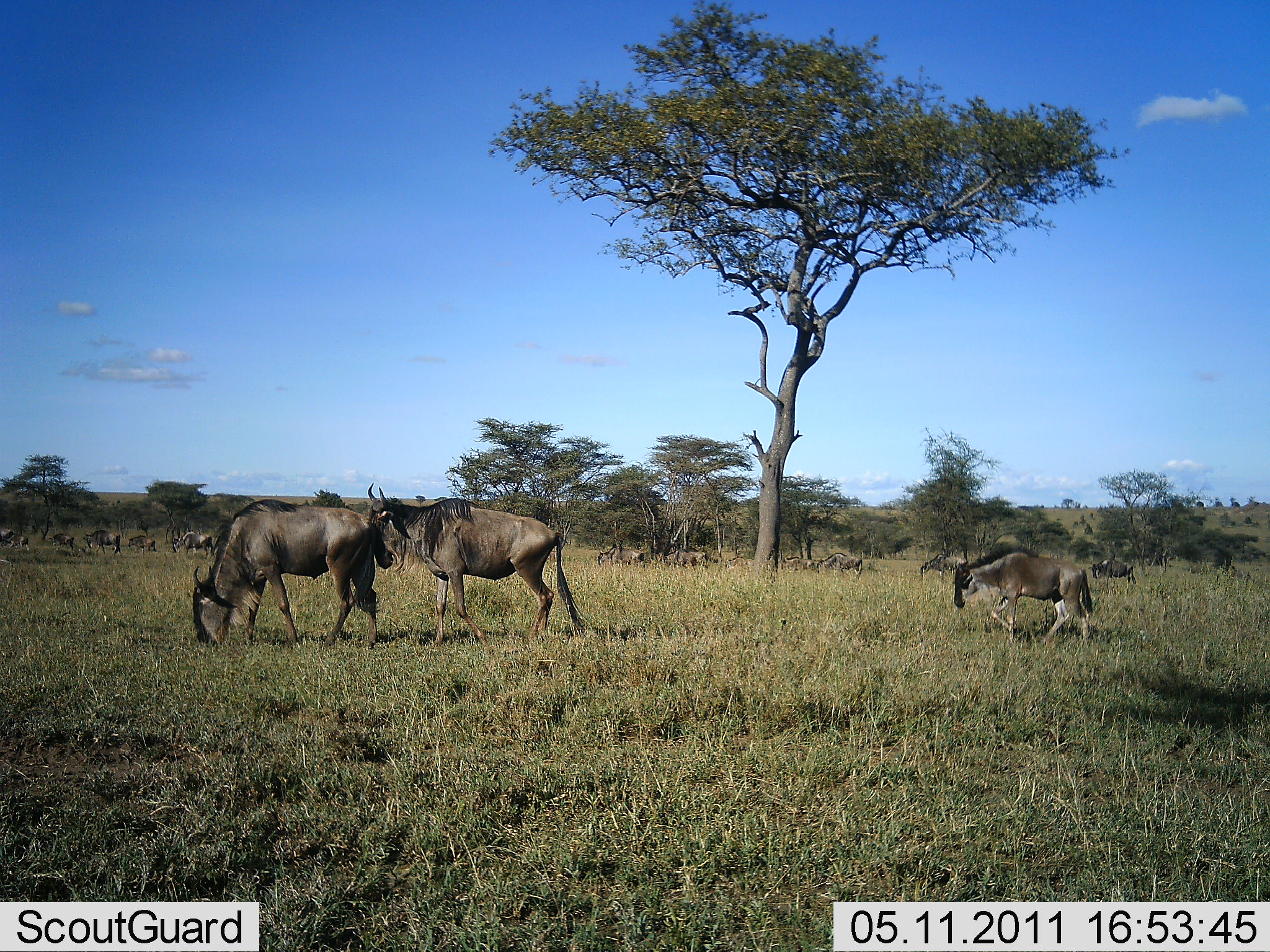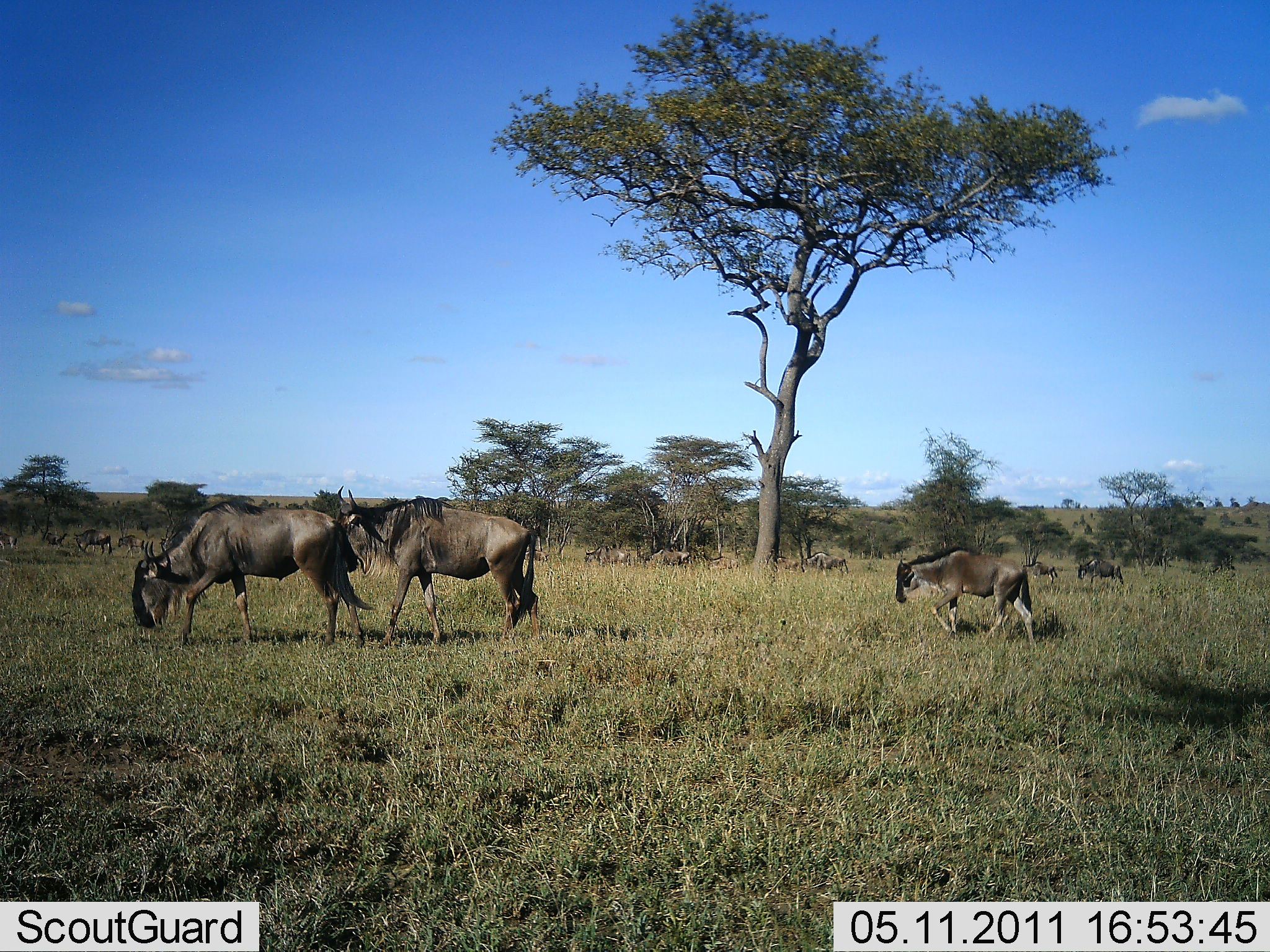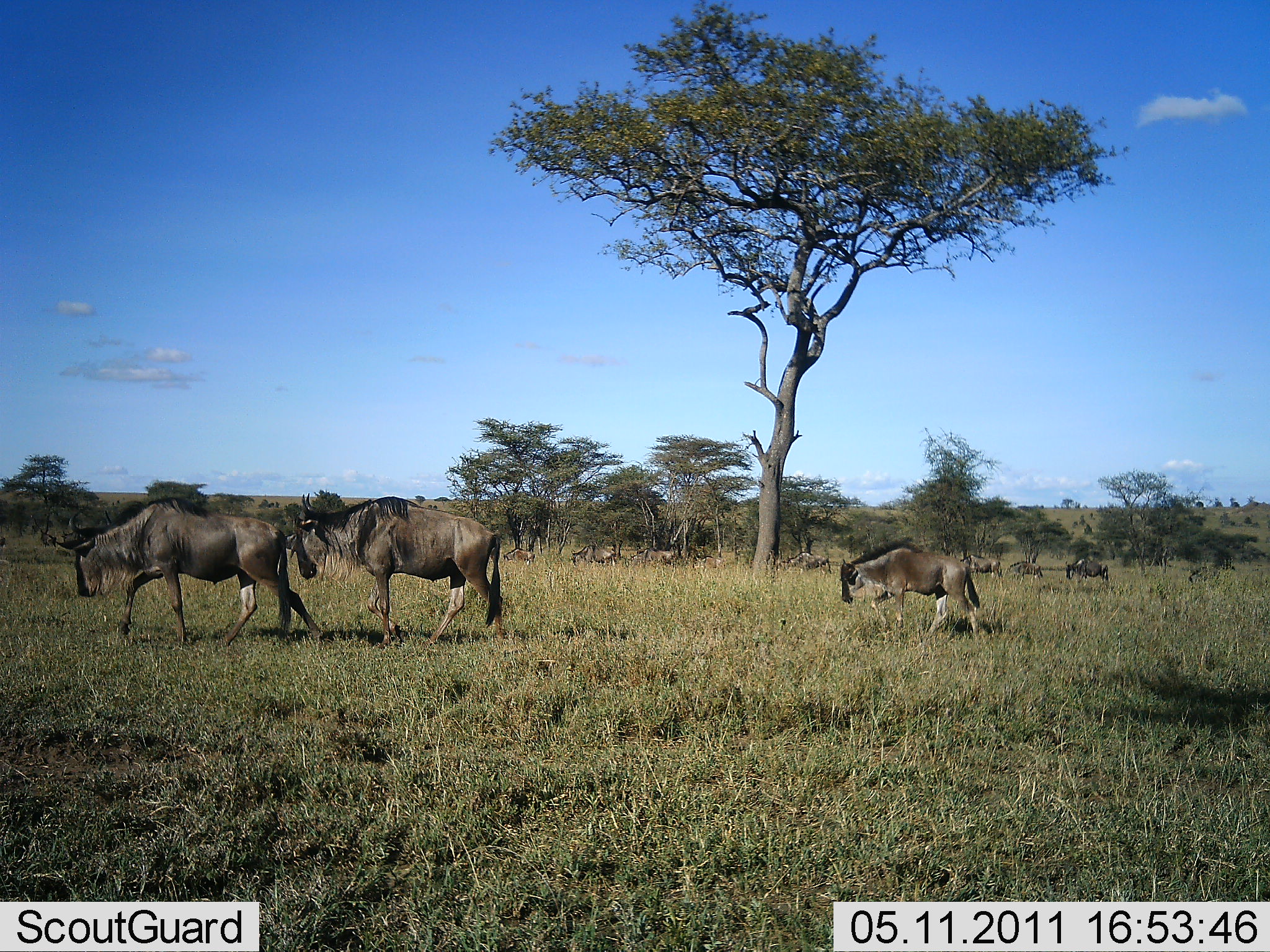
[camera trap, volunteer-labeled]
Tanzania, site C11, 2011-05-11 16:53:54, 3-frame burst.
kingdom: Animalia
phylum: Chordata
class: Mammalia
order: Artiodactyla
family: Bovidae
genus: Connochaetes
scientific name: Connochaetes taurinus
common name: blue wildebeest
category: wildebeest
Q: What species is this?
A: Wildebeest (blue wildebeest) (Connochaetes taurinus).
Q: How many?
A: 11-50.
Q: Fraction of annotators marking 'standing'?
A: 8%.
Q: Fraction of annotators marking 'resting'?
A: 0%.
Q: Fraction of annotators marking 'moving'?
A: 77%.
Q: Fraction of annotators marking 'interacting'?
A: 0%.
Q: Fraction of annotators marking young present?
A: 38%.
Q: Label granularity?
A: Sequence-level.